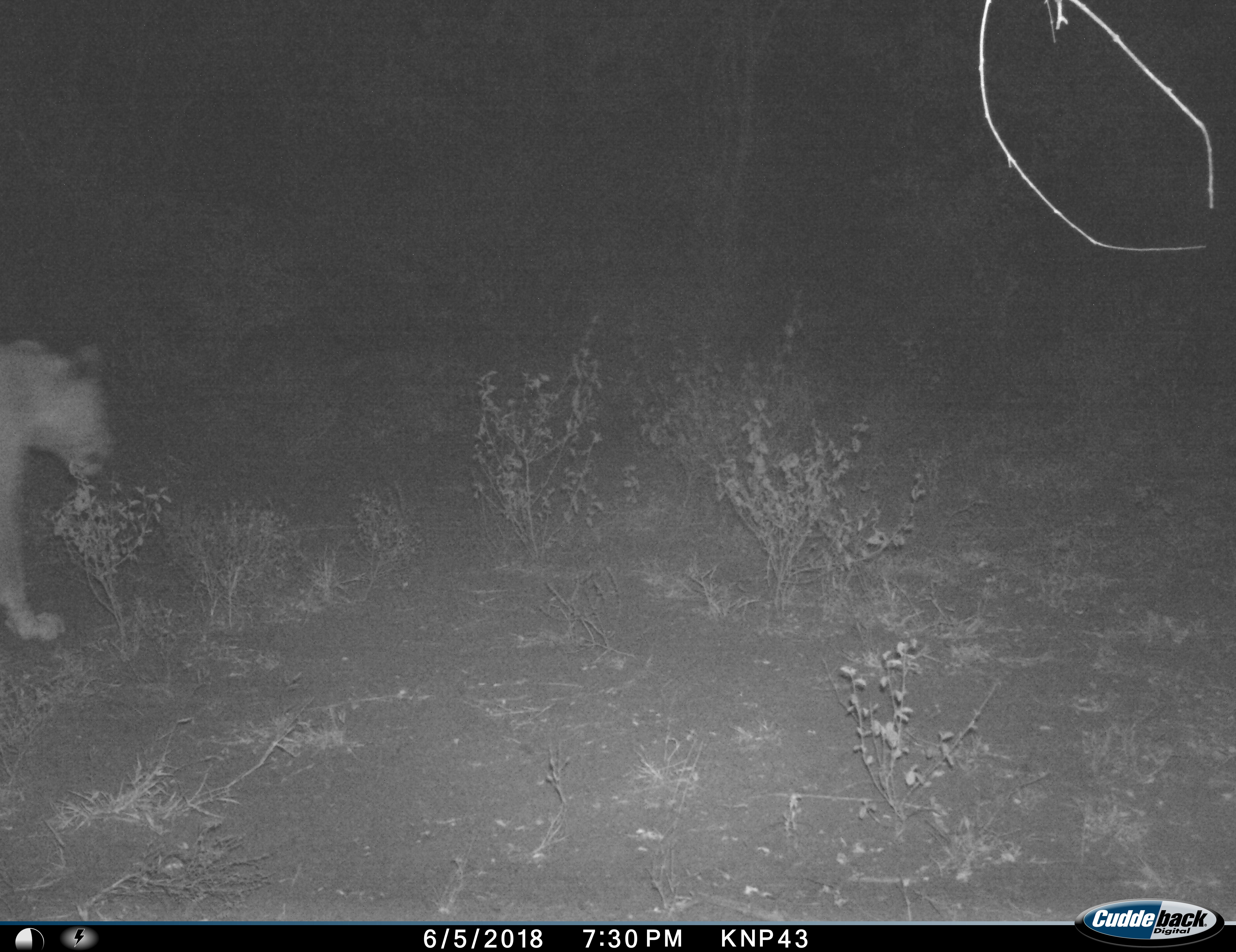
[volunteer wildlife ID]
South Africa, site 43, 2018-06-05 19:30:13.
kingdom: Animalia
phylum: Chordata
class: Mammalia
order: Carnivora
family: Felidae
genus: Panthera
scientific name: Panthera leo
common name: female lion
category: lionfemale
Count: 1.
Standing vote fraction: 25%.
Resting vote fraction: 0%.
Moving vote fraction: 88%.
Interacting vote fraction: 0%.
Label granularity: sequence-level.